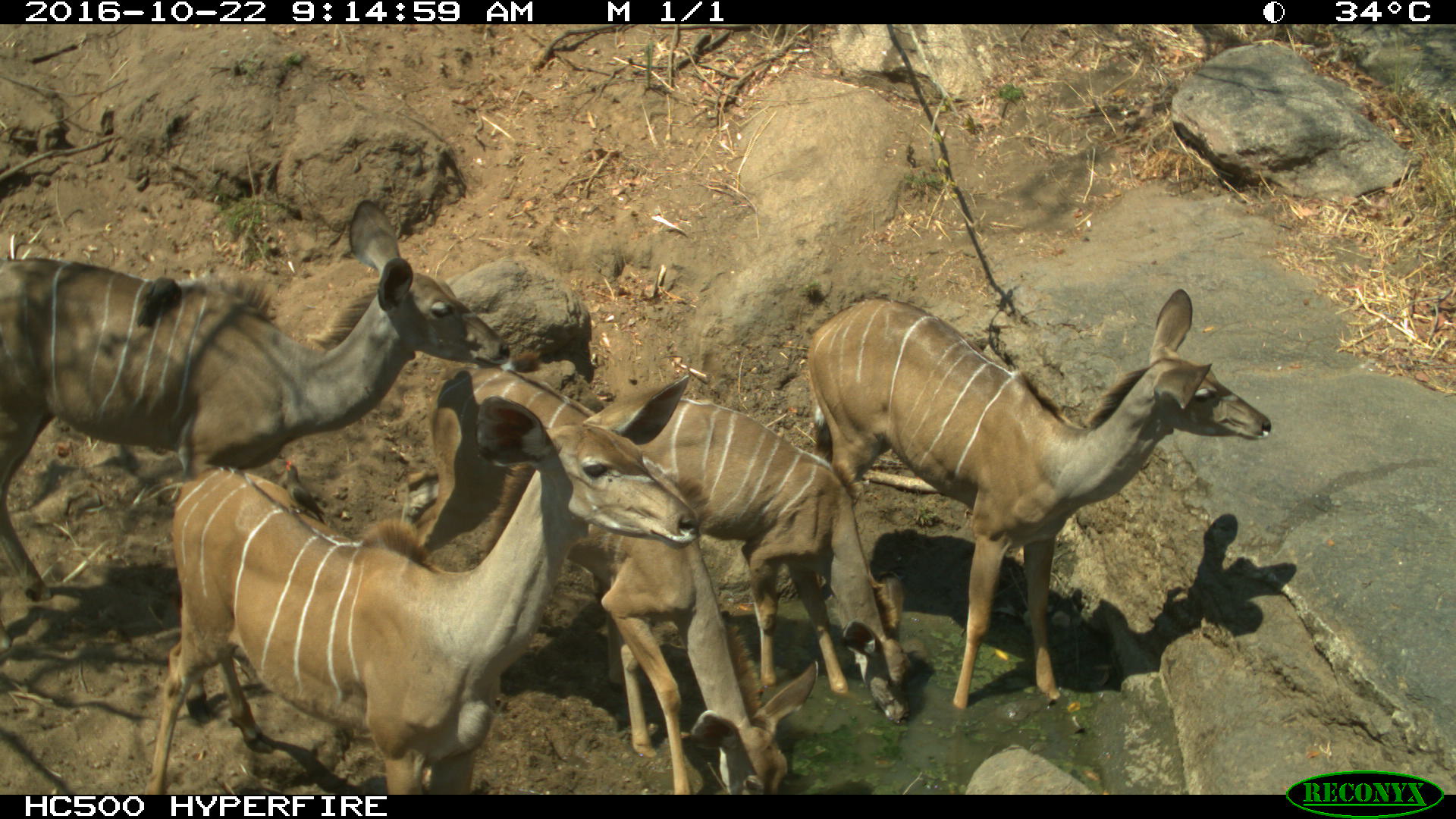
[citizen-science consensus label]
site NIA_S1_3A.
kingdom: Animalia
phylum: Chordata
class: Mammalia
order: Artiodactyla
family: Bovidae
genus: Tragelaphus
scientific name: Tragelaphus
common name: kudu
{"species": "kudu (Tragelaphus)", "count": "5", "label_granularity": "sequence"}